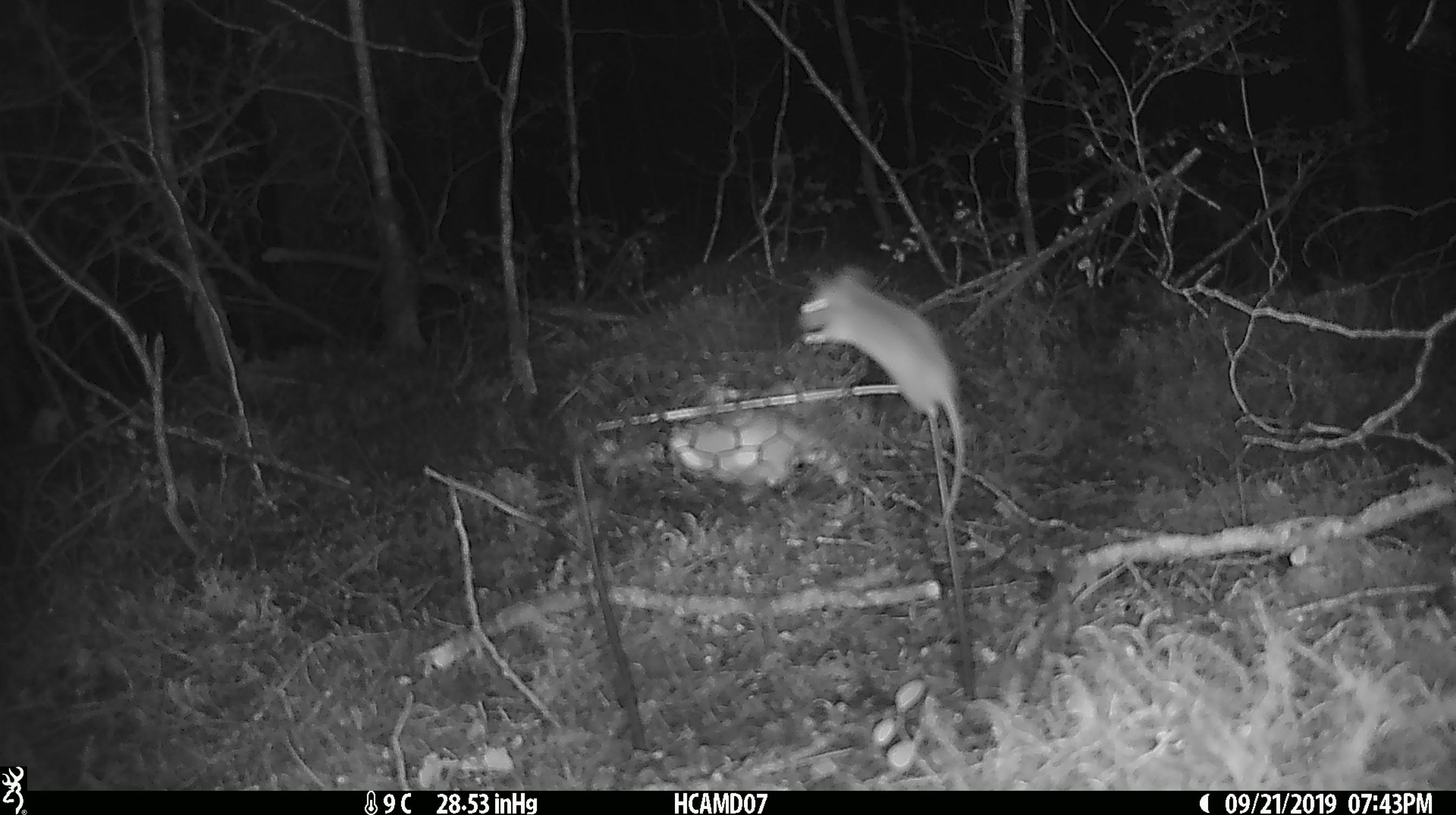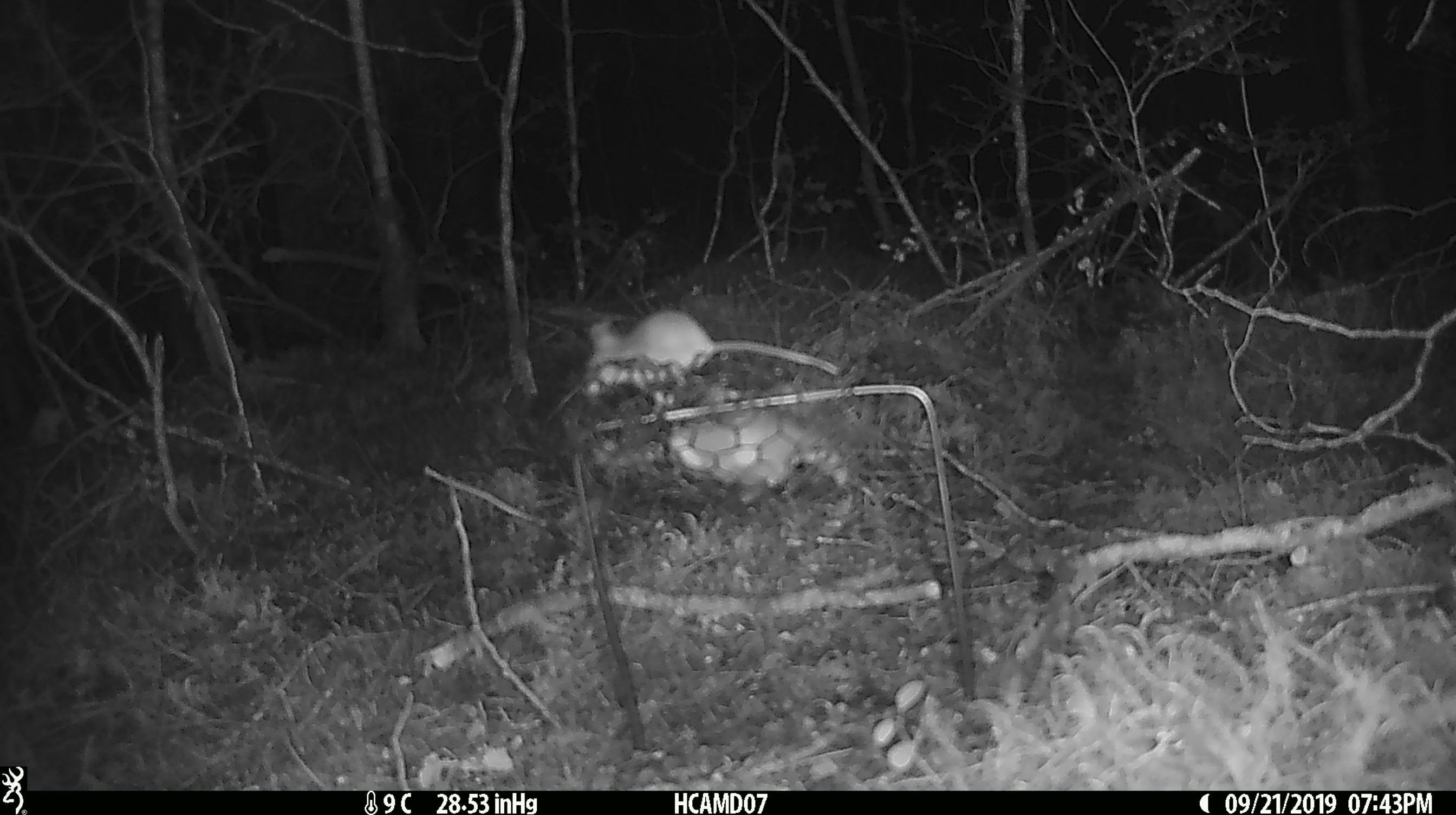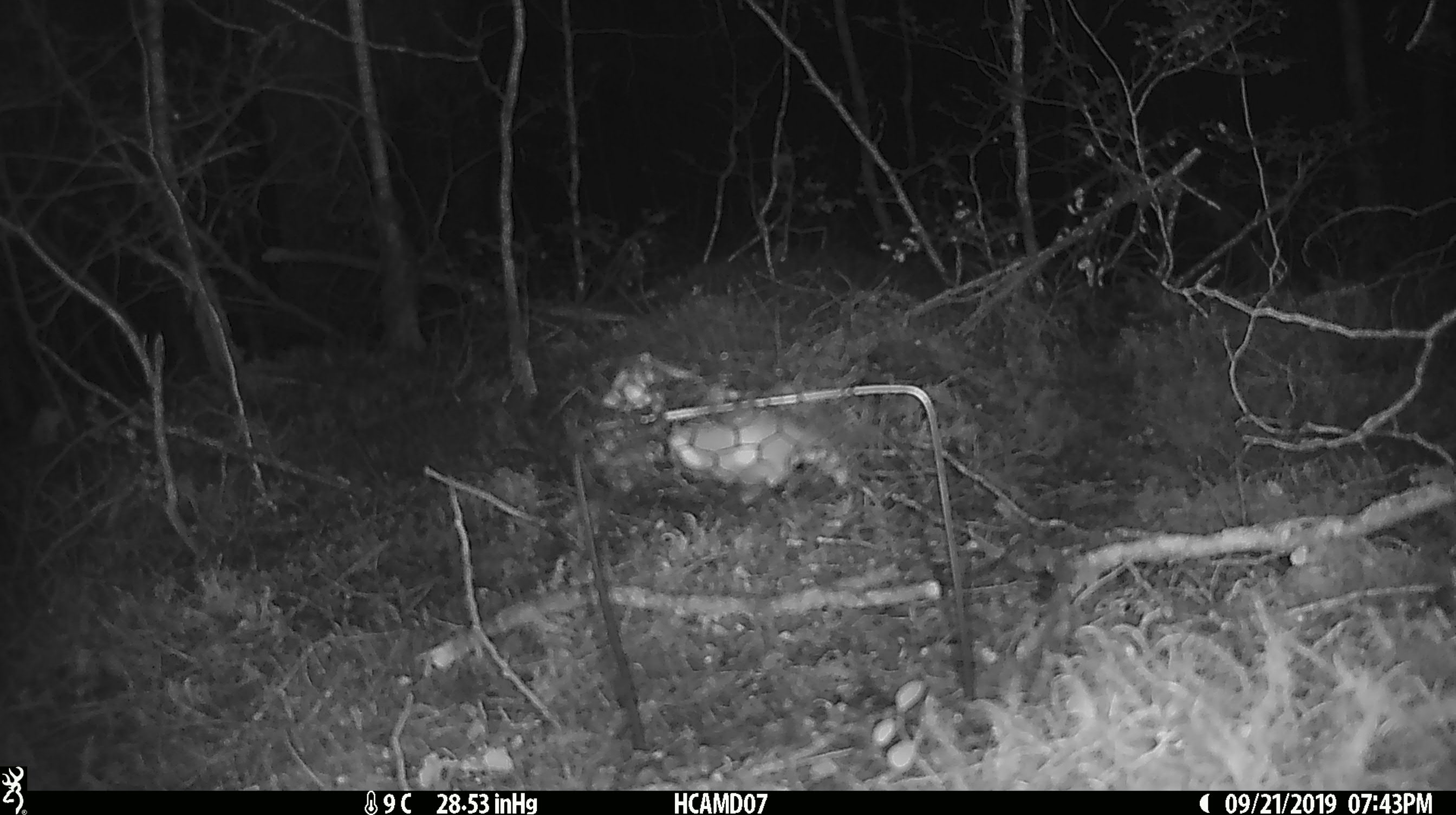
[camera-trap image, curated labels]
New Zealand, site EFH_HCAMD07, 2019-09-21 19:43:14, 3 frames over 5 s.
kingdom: Animalia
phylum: Chordata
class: Mammalia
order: Rodentia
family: Muridae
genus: Mus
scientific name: Mus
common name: mouse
Mouse (Mus).